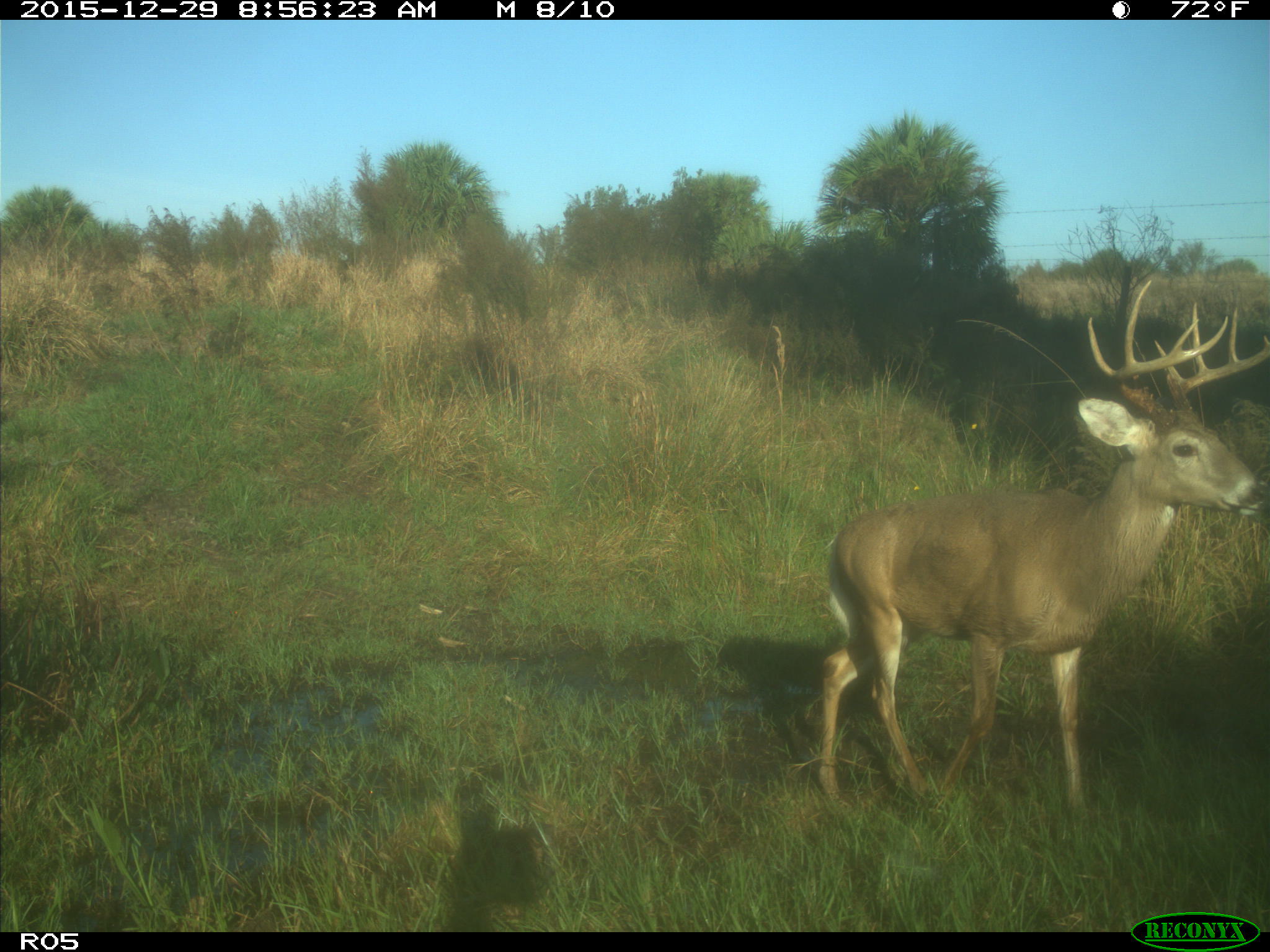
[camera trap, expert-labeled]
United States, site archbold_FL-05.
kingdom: Animalia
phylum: Chordata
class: Mammalia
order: Artiodactyla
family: Cervidae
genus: Odocoileus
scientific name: Odocoileus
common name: deer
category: unidentified deer